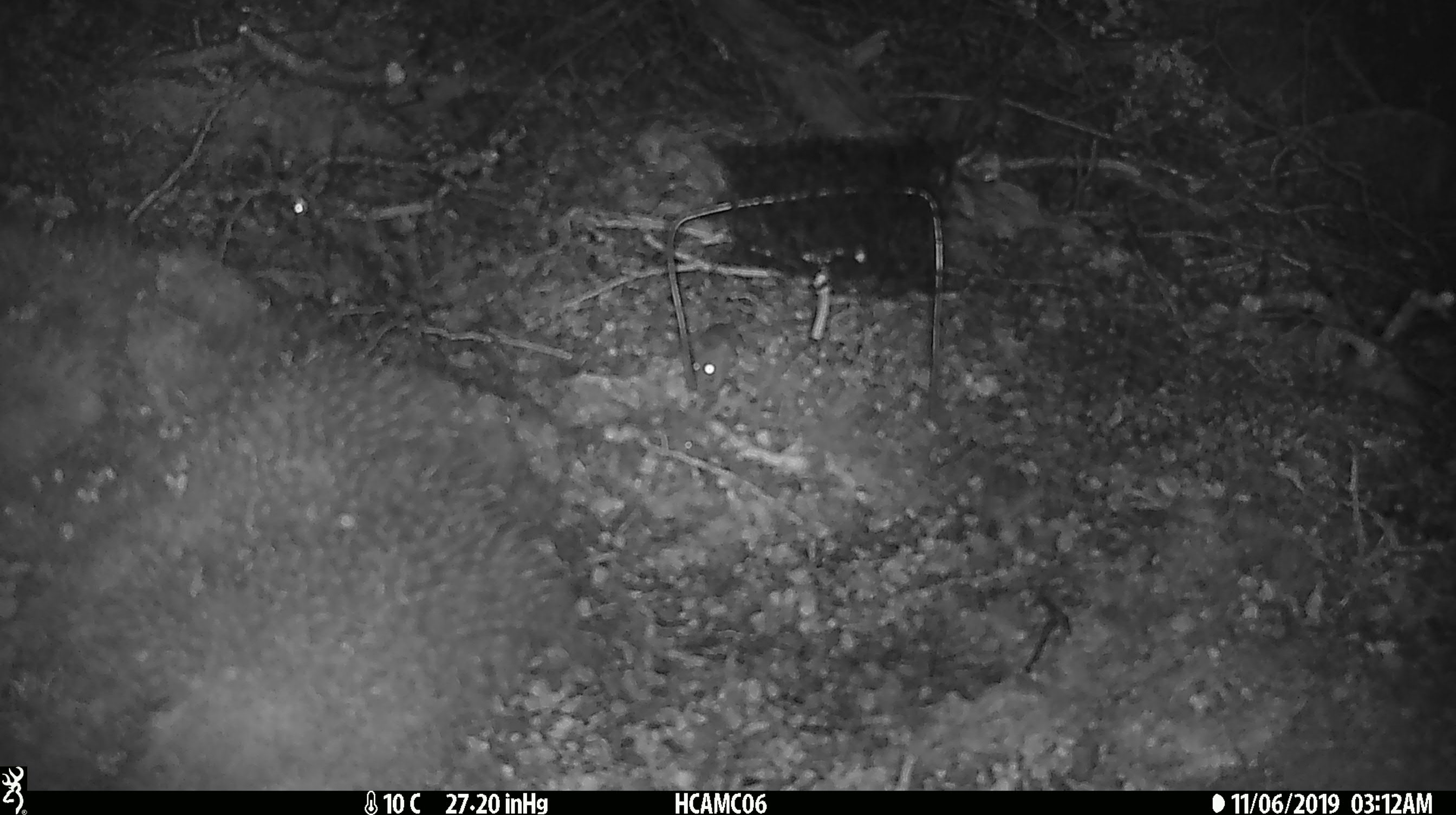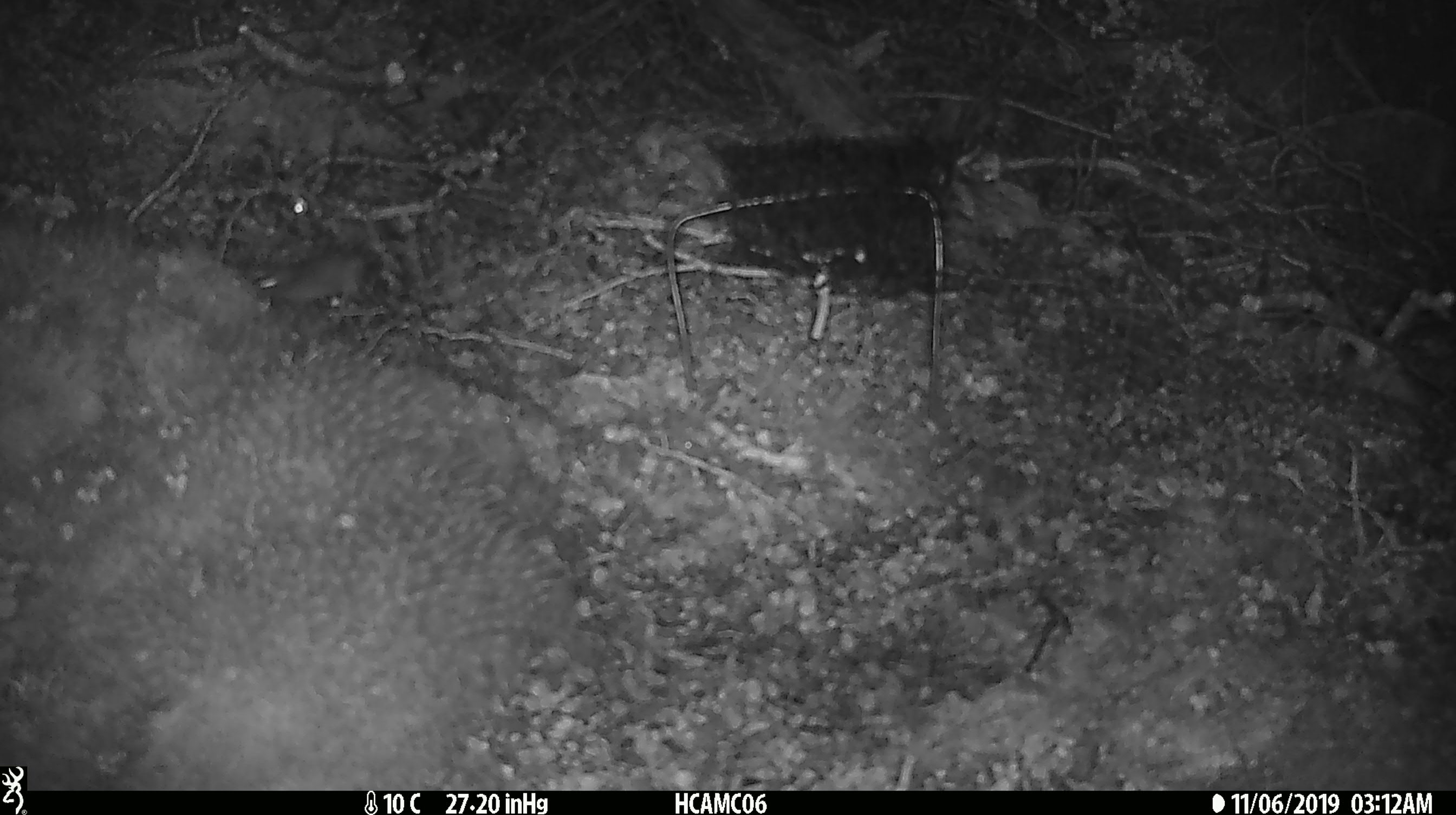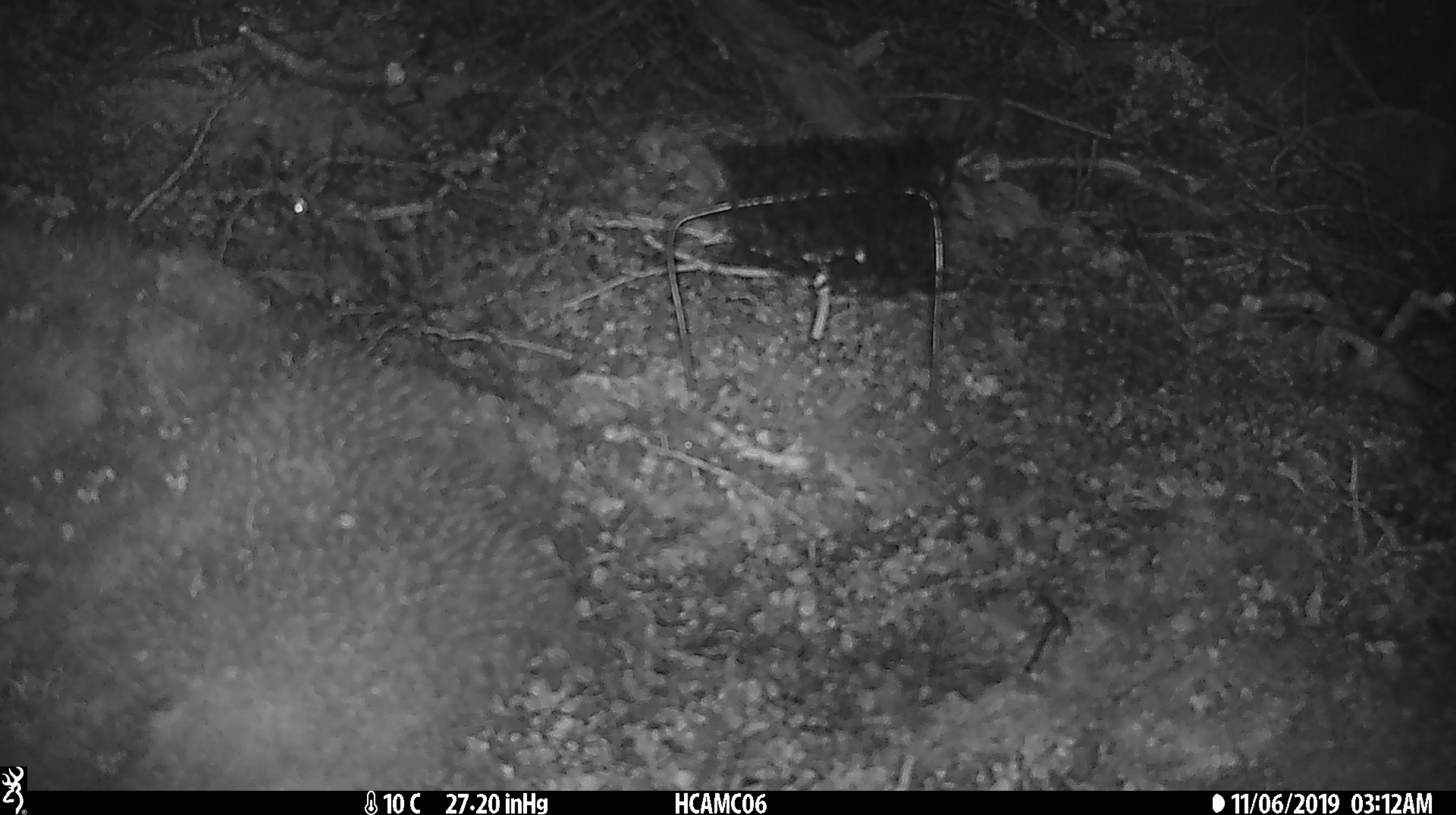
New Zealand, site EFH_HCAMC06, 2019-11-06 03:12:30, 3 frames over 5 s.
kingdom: Animalia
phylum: Chordata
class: Mammalia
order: Rodentia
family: Muridae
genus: Mus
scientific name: Mus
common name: mouse